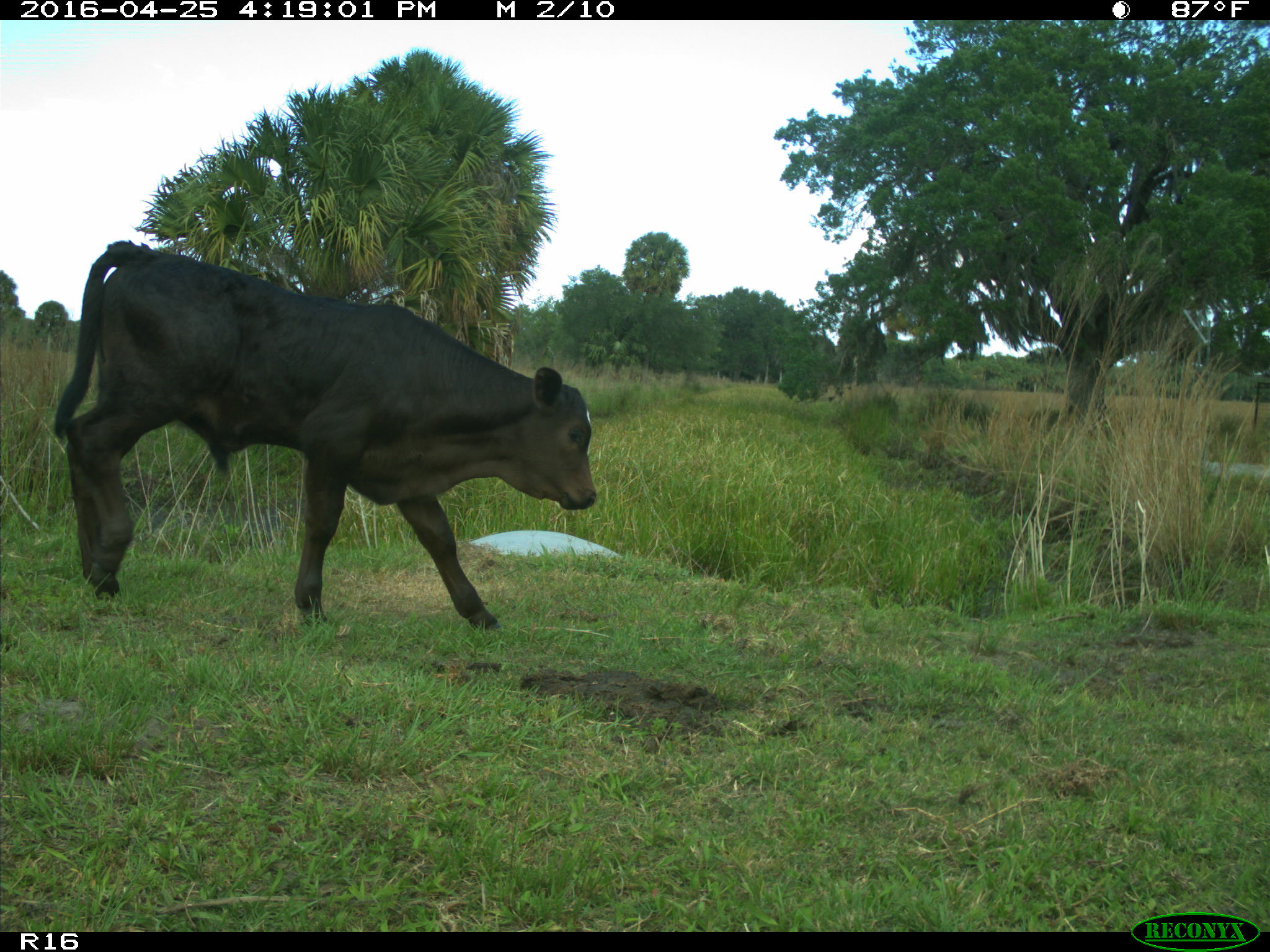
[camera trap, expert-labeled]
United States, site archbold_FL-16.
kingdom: Animalia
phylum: Chordata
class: Mammalia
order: Artiodactyla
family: Bovidae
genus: Bos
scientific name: Bos taurus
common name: domestic cow